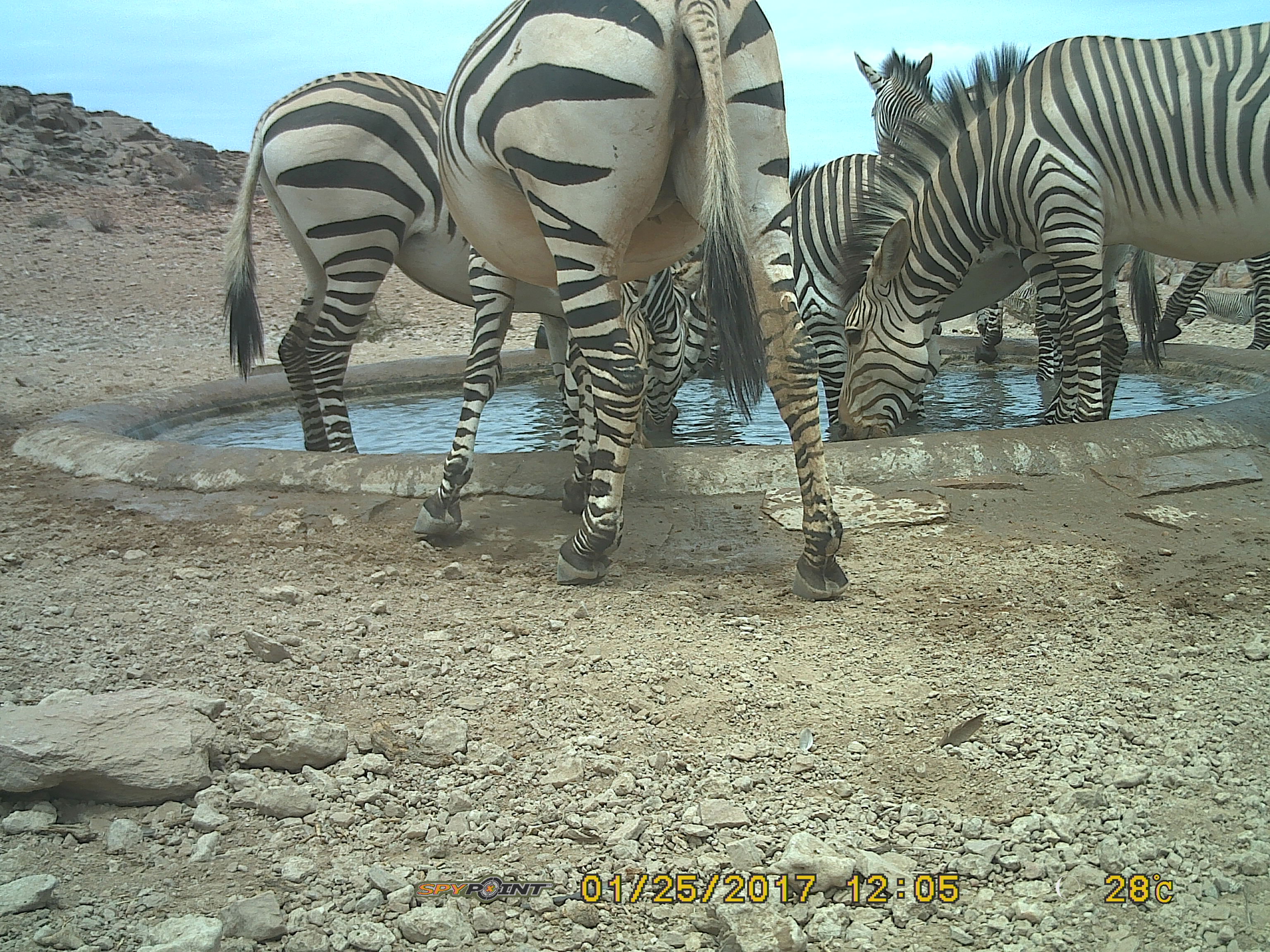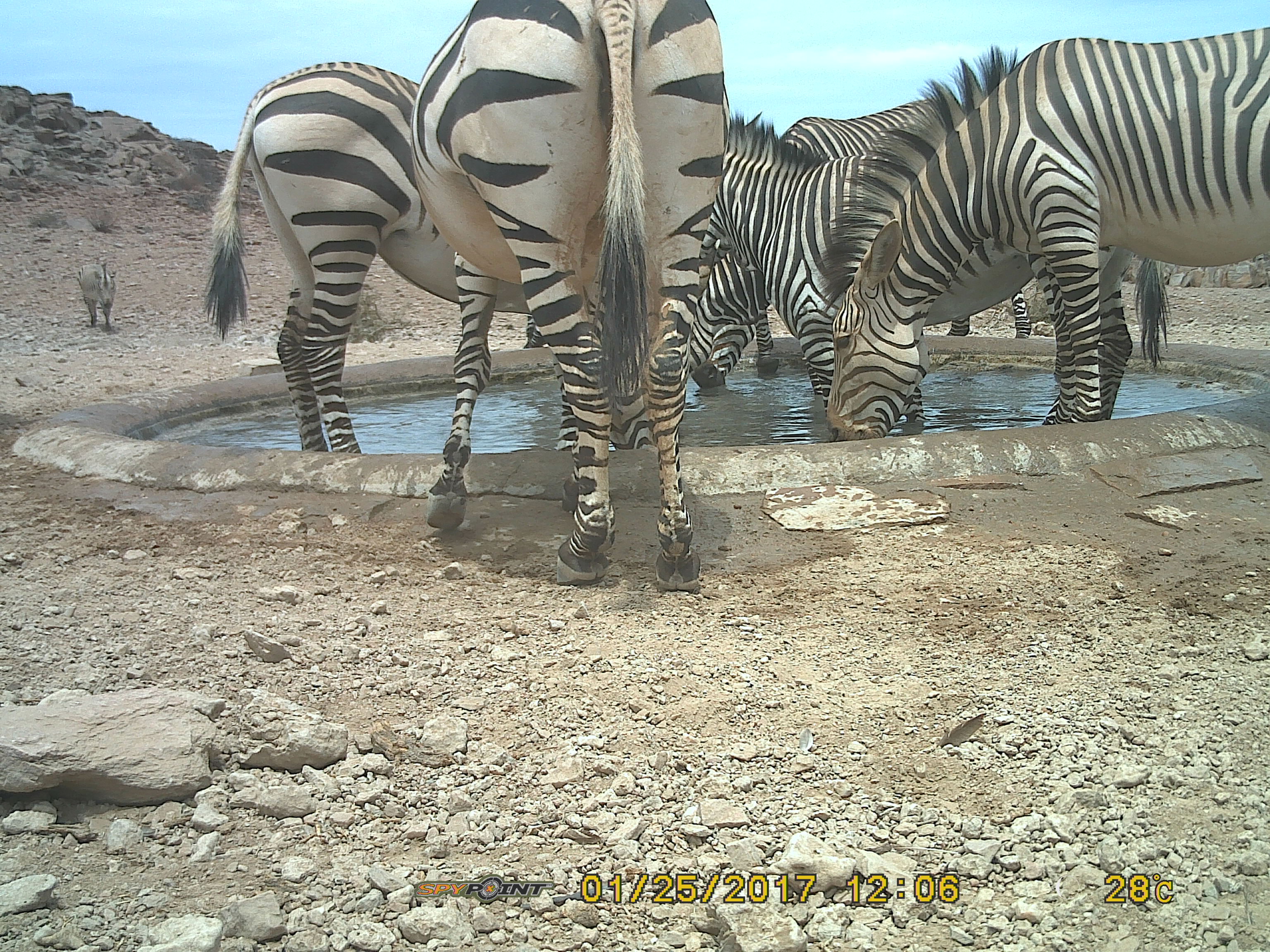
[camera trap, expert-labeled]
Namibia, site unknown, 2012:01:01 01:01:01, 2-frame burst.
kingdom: Animalia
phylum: Chordata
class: Mammalia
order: Perissodactyla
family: Equidae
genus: Equus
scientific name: Equus zebra hartmannae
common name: hartmann's mountain zebra